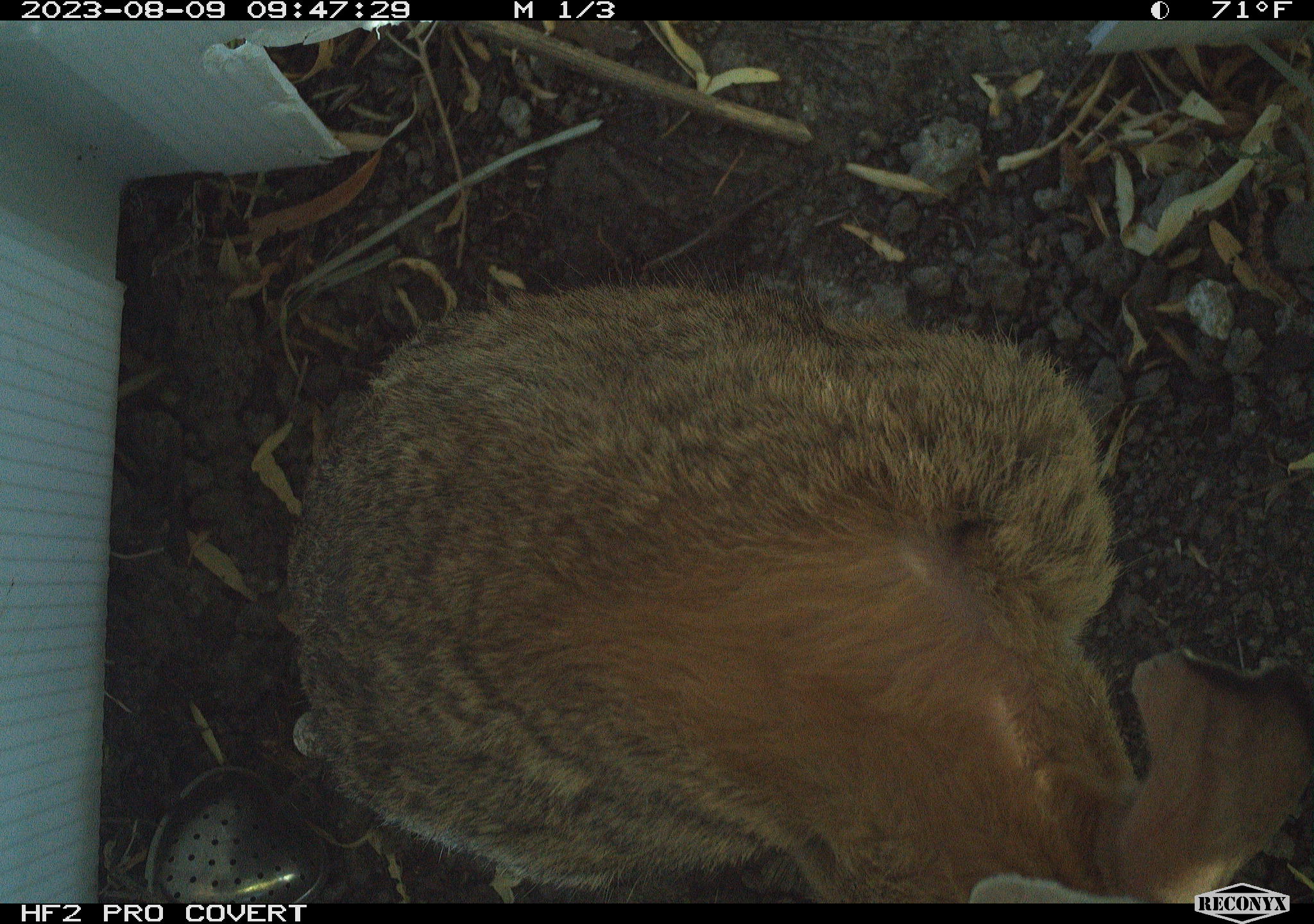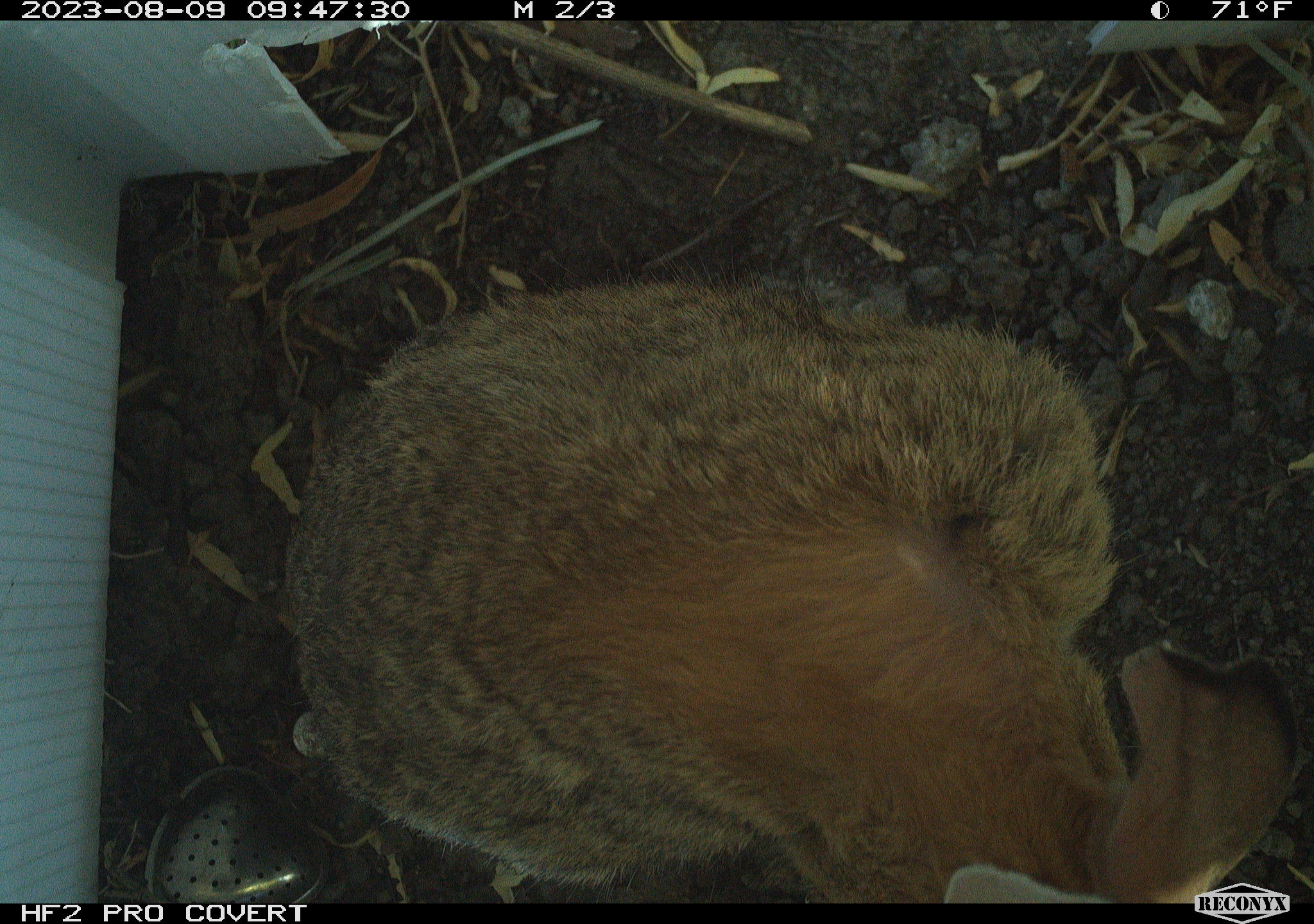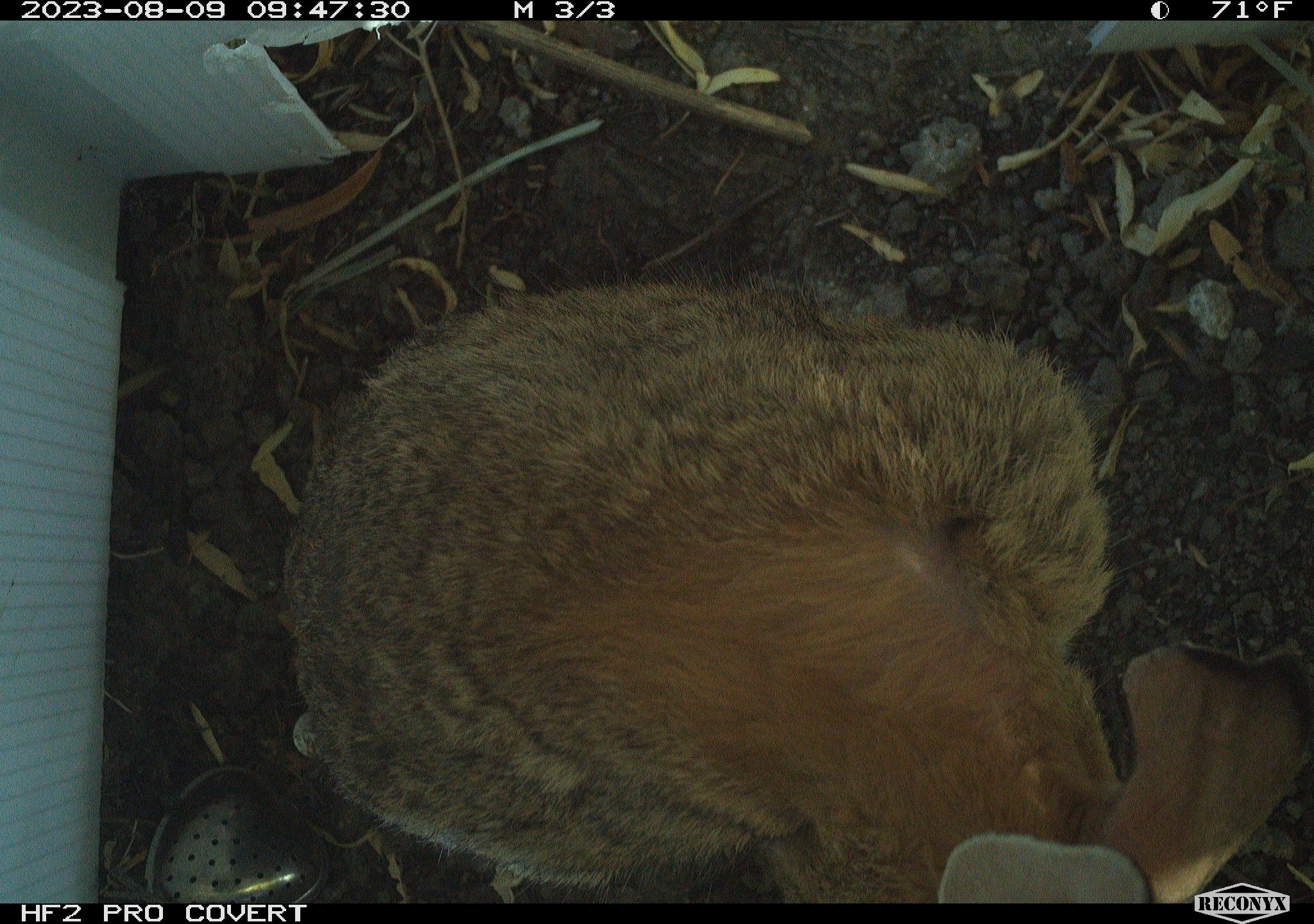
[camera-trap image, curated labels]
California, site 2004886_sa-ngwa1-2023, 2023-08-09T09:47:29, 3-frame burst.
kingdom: Animalia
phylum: Chordata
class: Mammalia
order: Lagomorpha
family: Leporidae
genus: Sylvilagus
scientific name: Sylvilagus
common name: cottontail rabbits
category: sylvilagus species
Sylvilagus species (cottontail rabbits) (Sylvilagus).